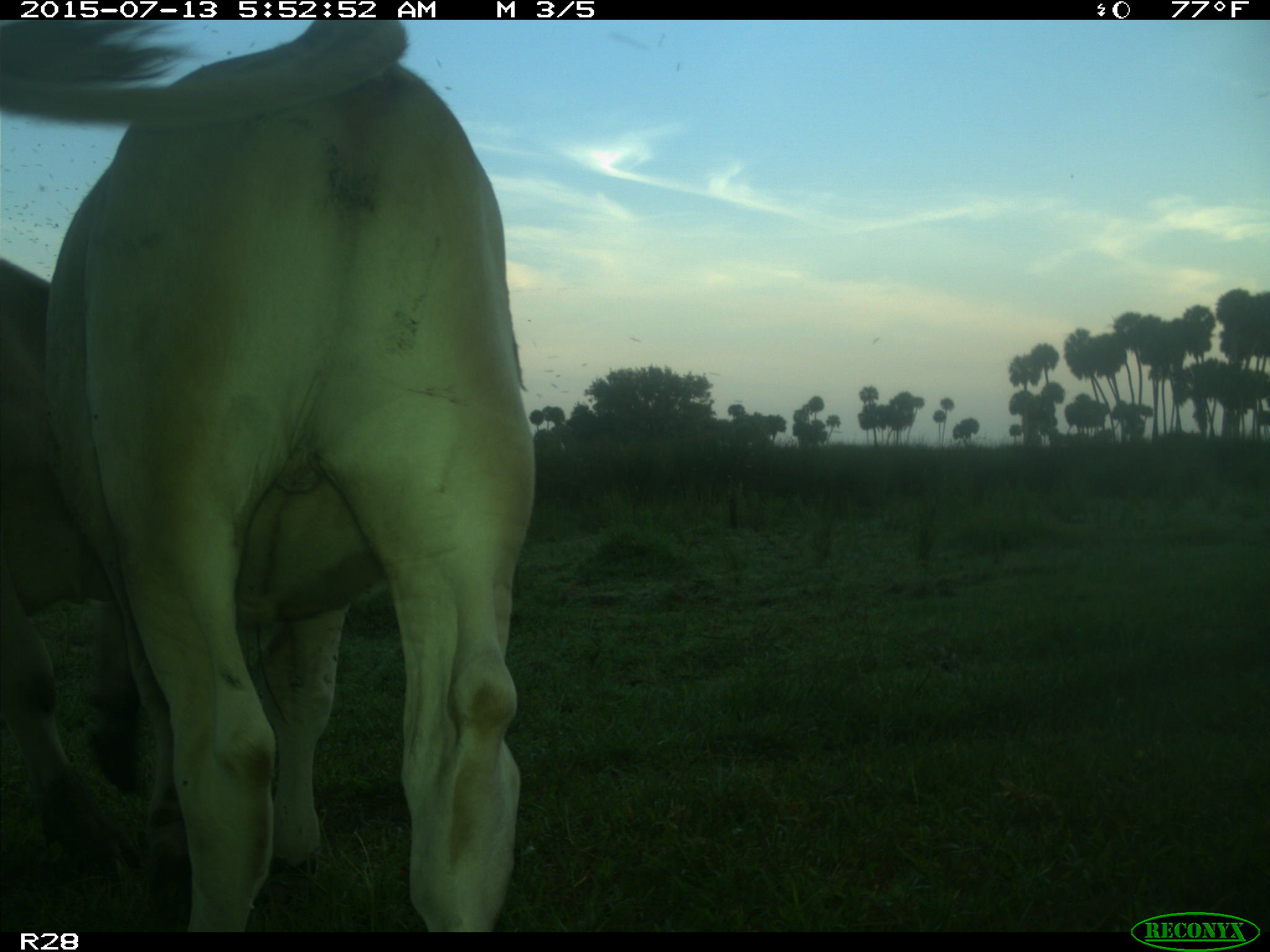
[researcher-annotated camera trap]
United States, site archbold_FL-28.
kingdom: Animalia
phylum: Chordata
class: Mammalia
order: Artiodactyla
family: Bovidae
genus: Bos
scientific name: Bos taurus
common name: domestic cow